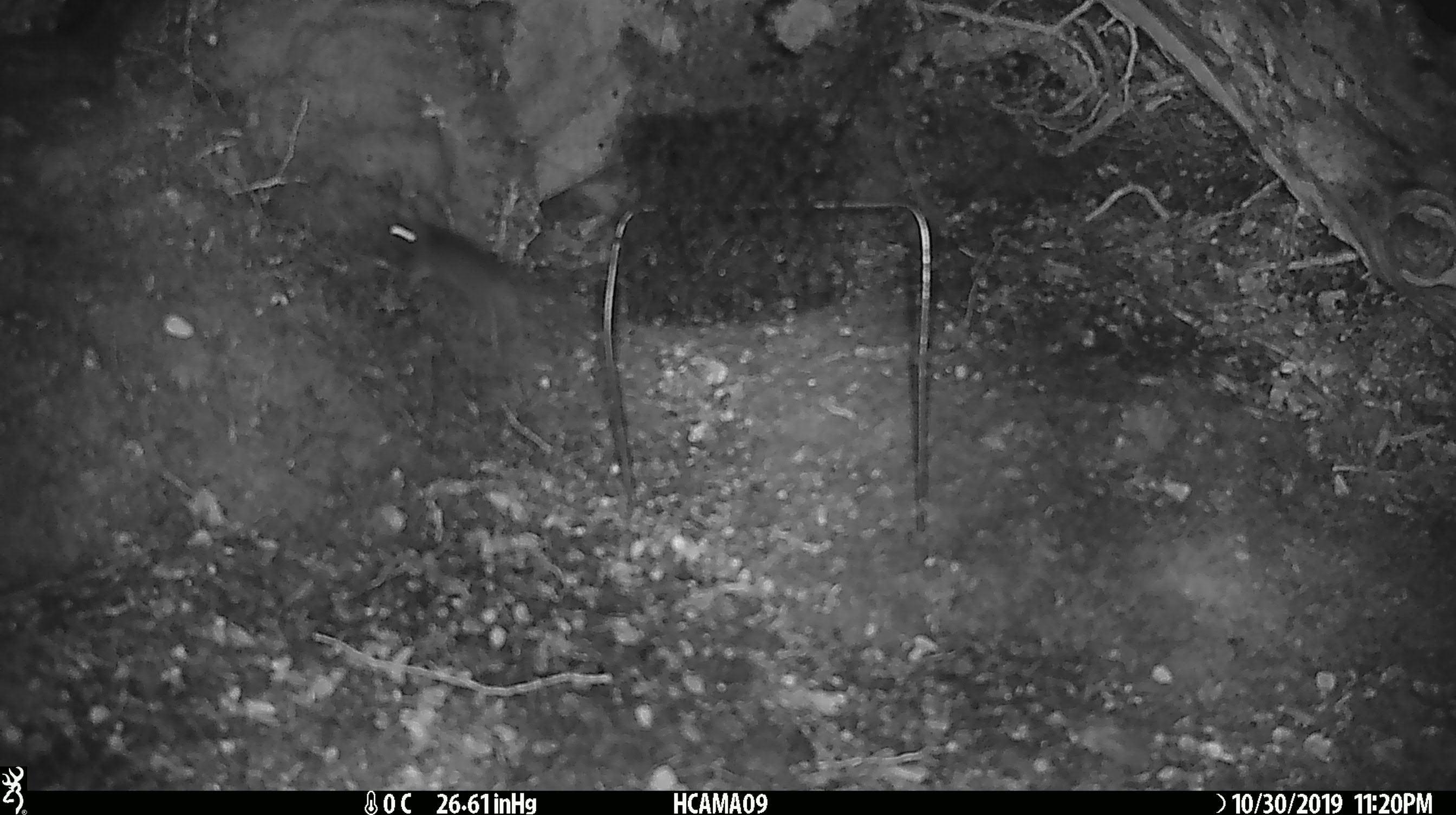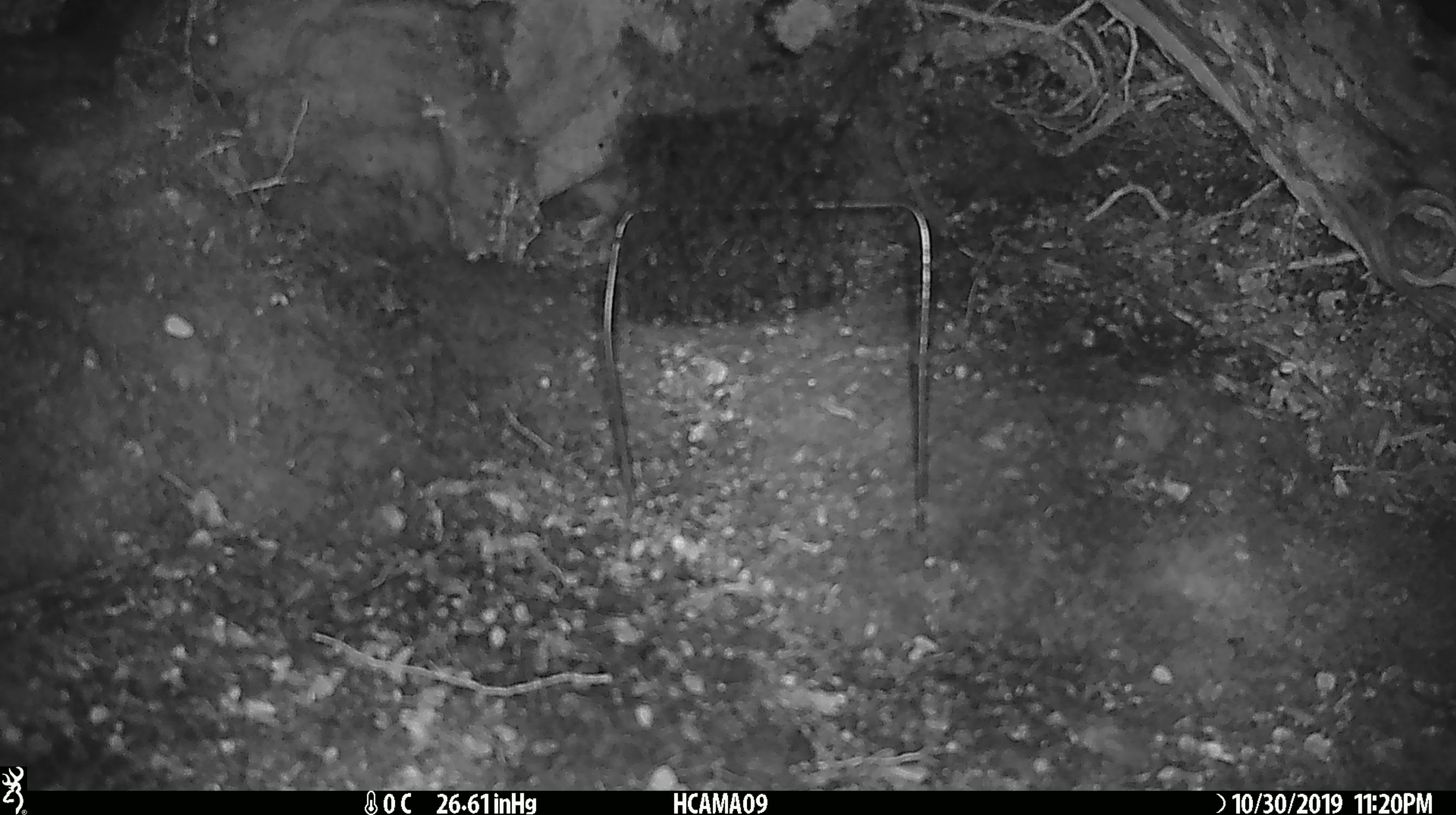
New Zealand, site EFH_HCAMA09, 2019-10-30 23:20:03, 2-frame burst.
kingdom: Animalia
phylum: Chordata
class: Mammalia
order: Rodentia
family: Muridae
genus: Mus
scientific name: Mus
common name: mouse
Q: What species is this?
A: Mouse (Mus).